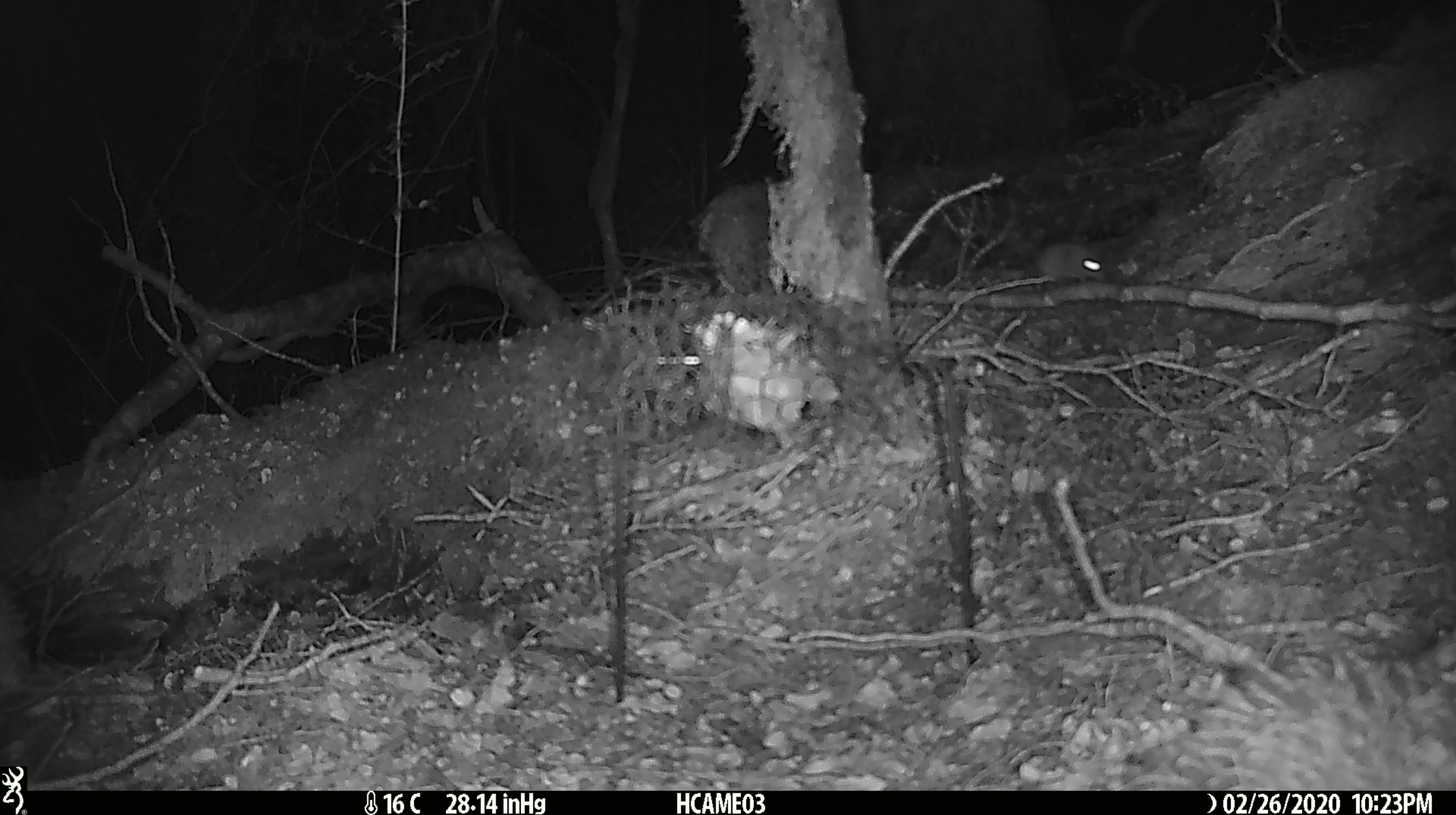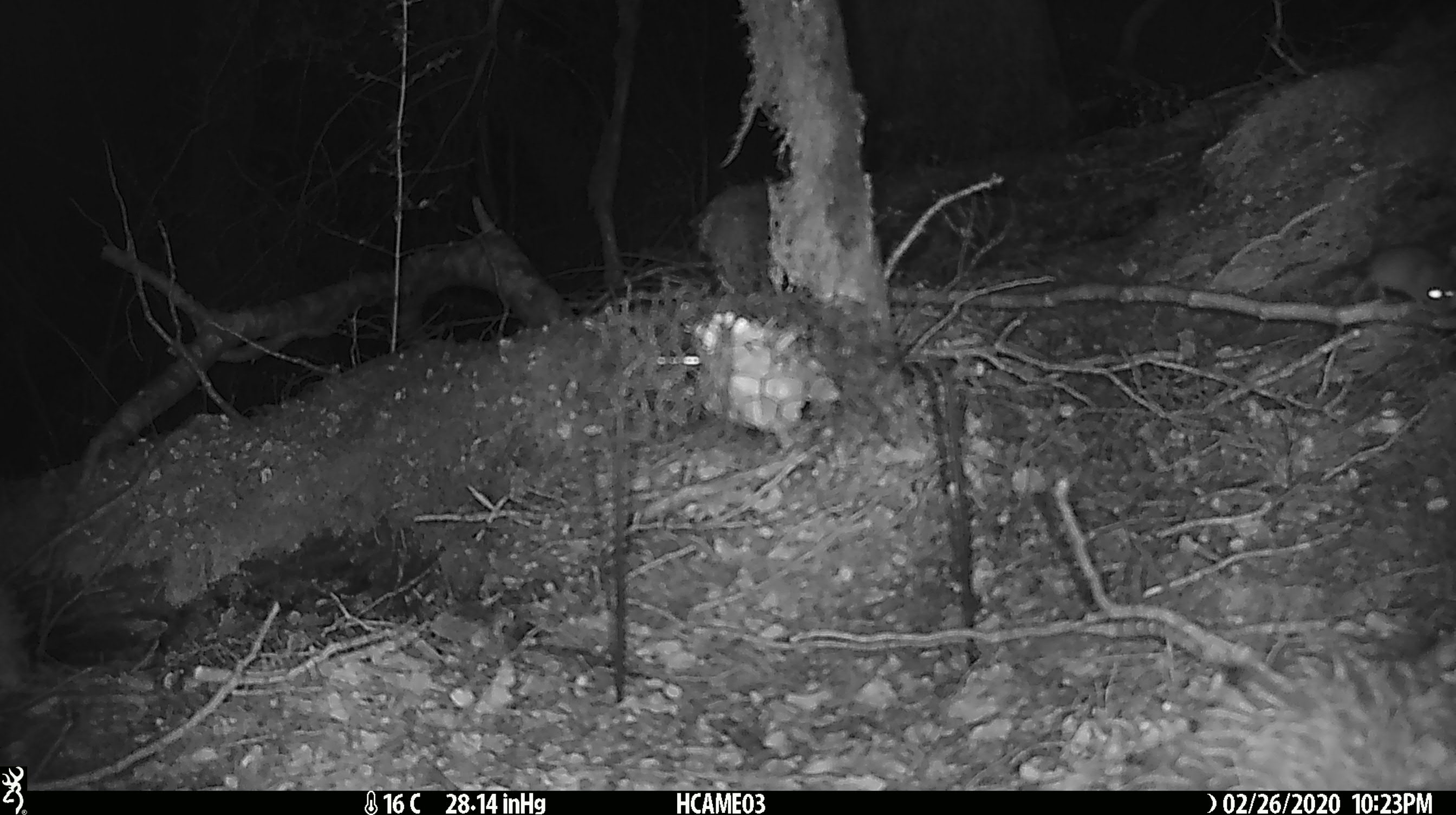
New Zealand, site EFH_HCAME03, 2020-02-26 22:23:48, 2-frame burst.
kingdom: Animalia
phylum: Chordata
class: Mammalia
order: Rodentia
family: Muridae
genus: Mus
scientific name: Mus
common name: mouse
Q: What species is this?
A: Mouse (Mus).